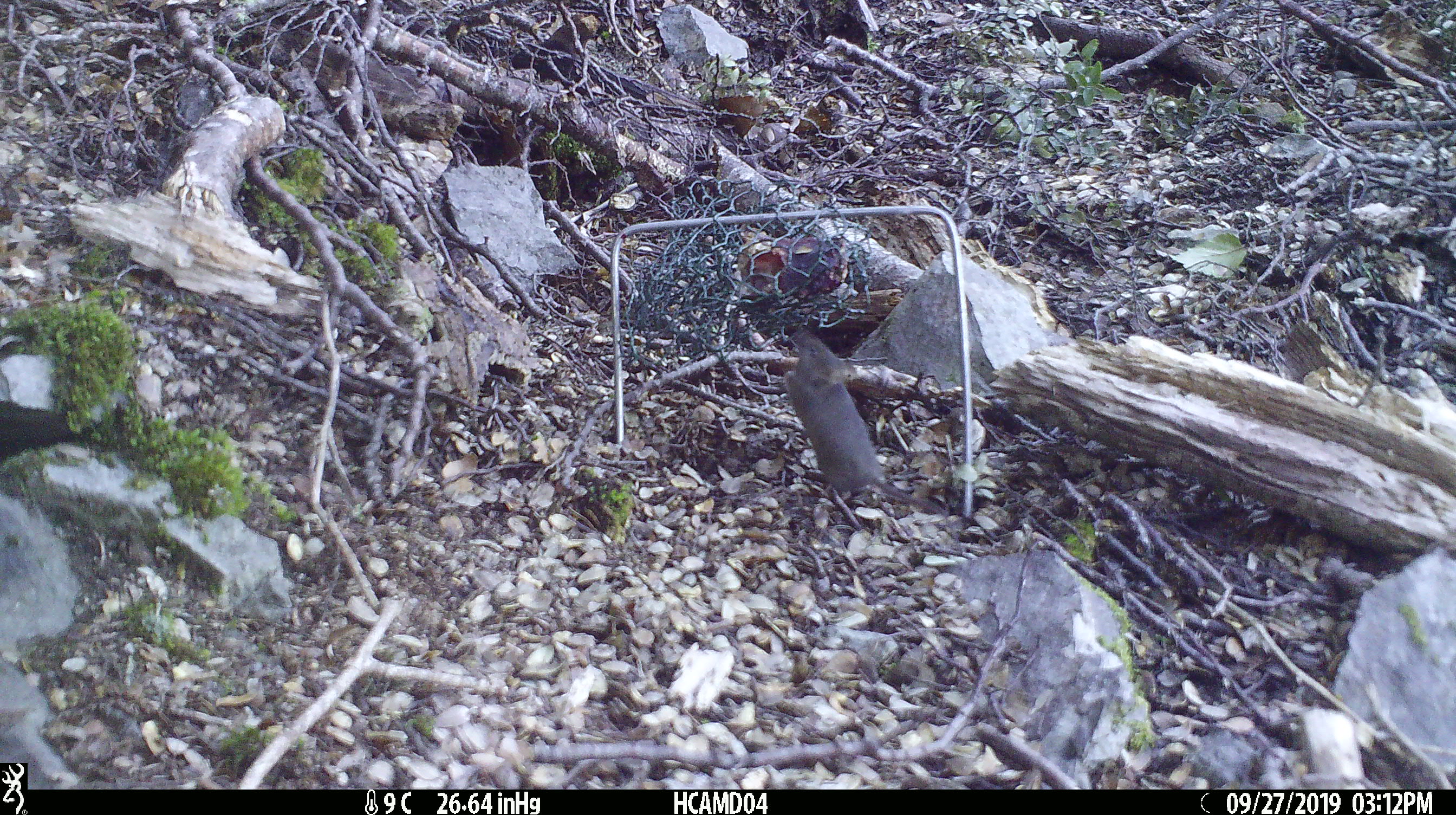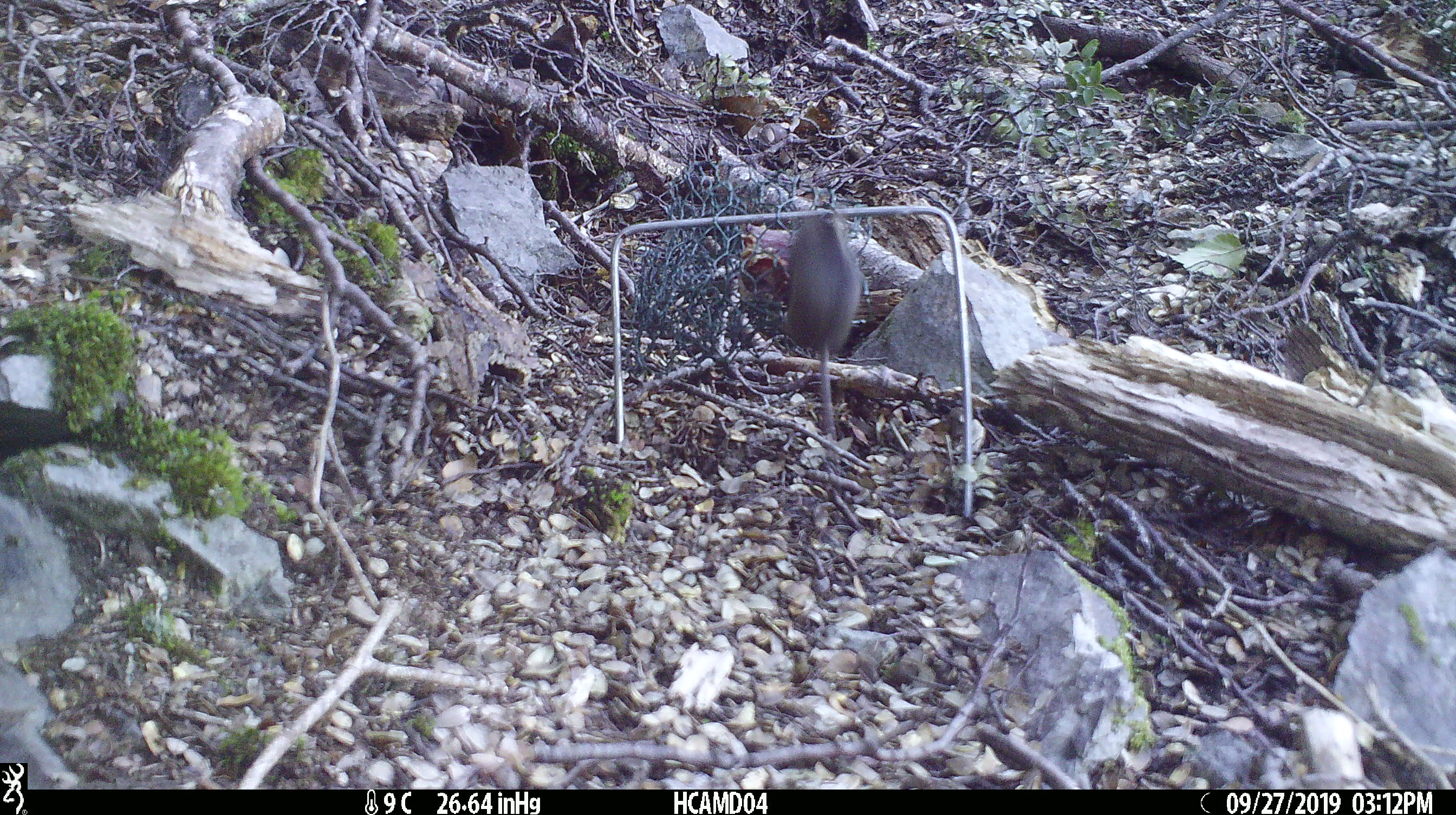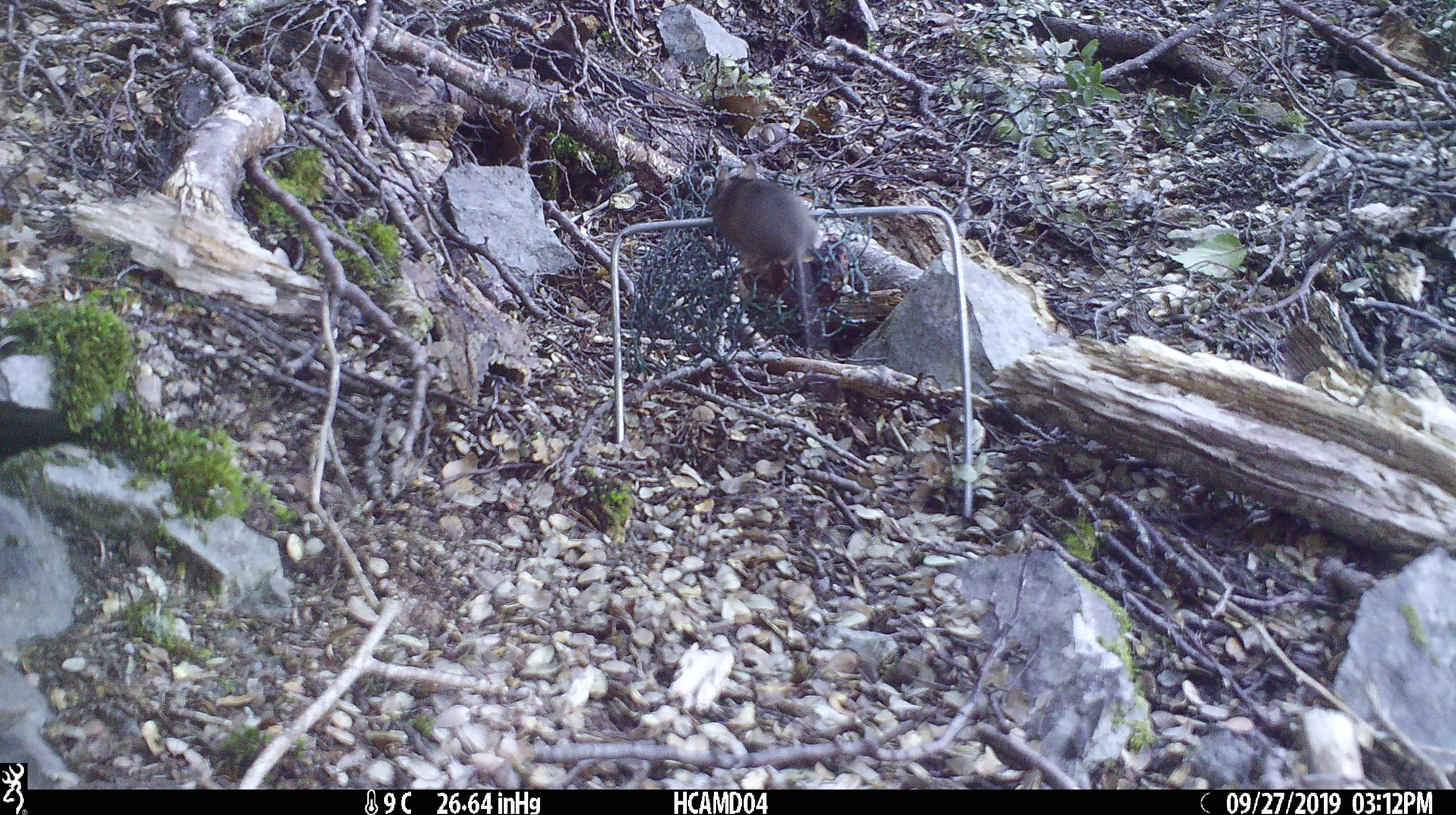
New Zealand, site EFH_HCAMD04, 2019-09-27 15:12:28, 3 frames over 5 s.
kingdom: Animalia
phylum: Chordata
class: Mammalia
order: Rodentia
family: Muridae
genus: Mus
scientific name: Mus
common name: mouse